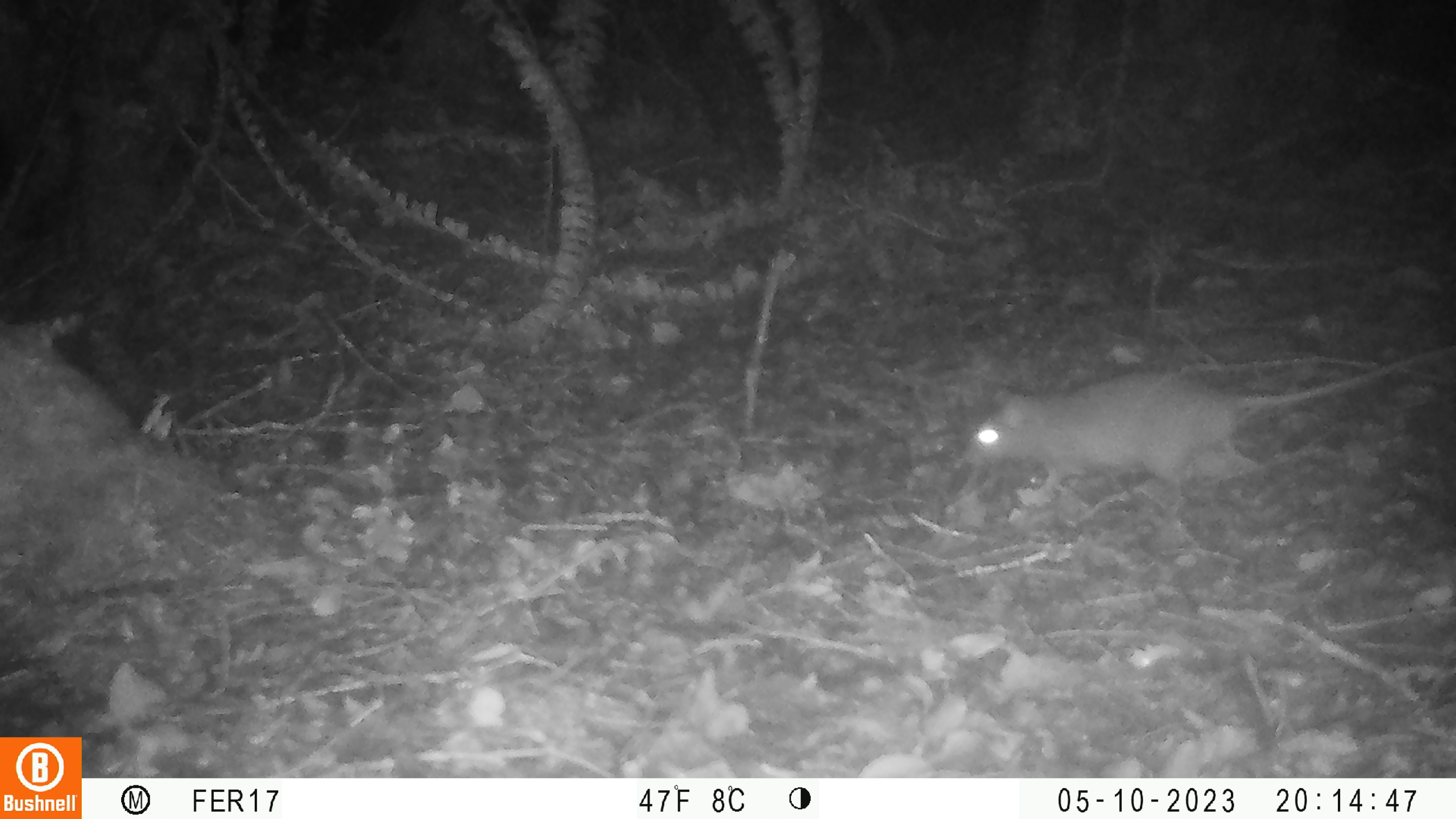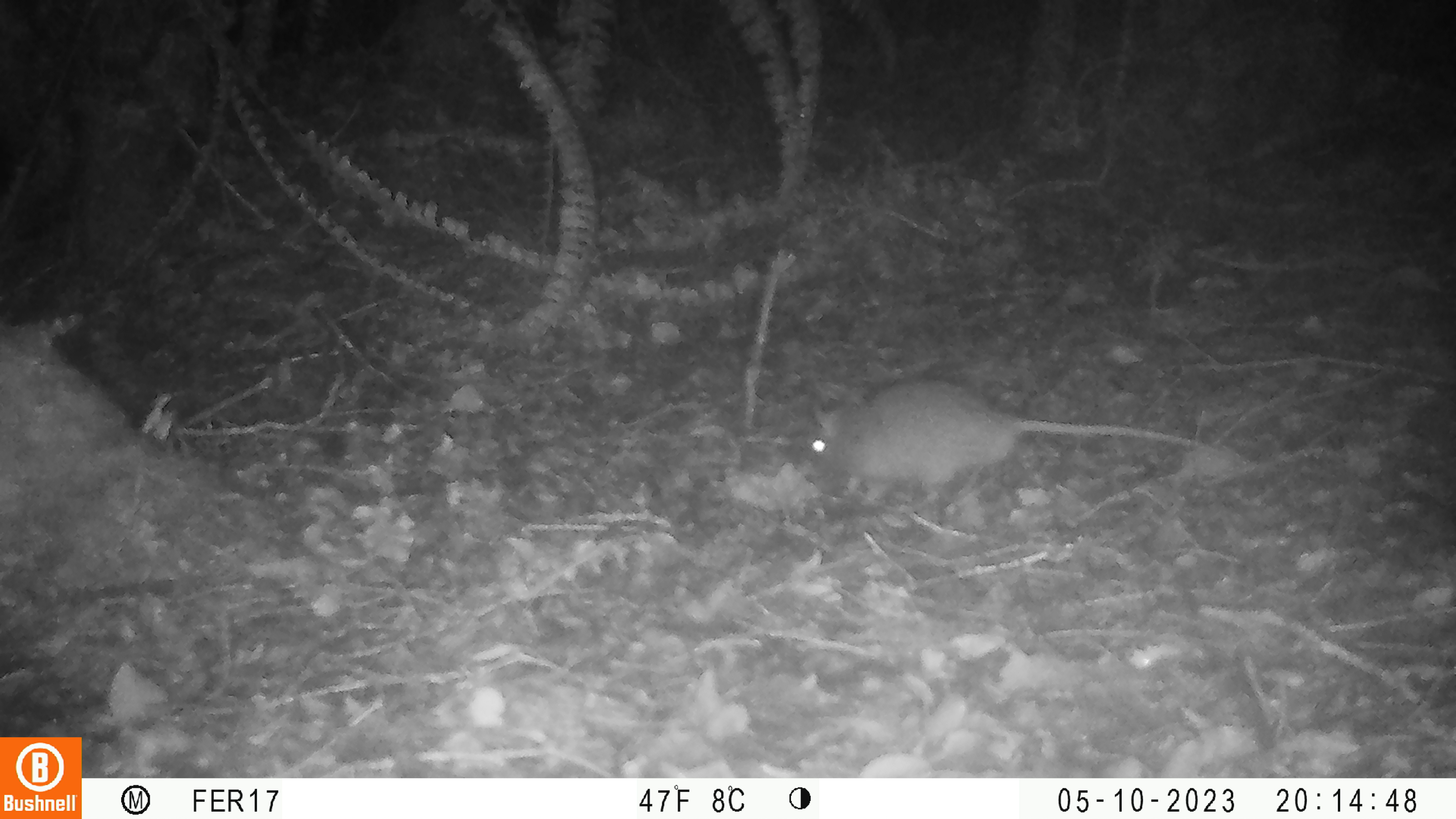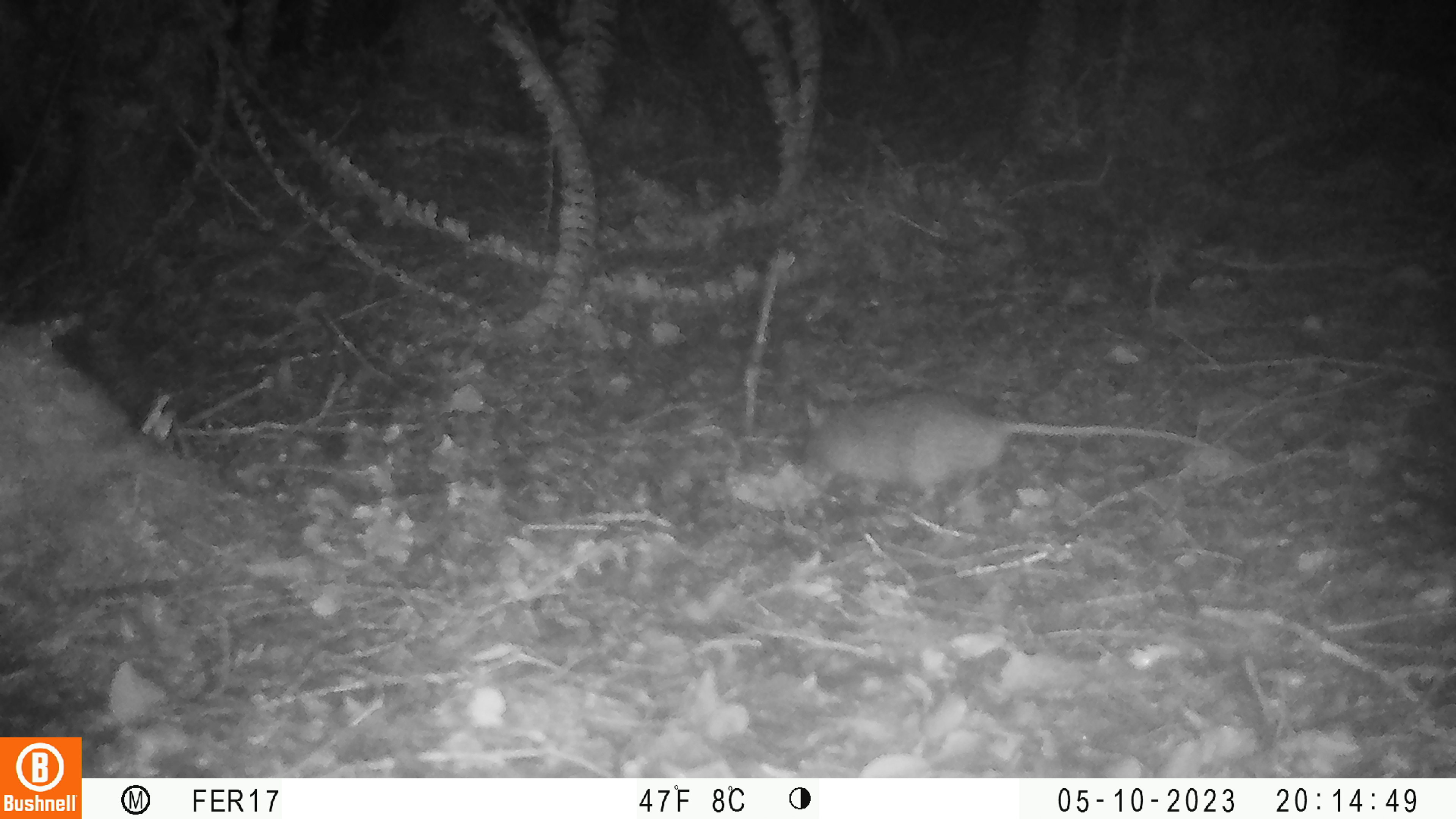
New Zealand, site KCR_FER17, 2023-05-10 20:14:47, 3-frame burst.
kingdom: Animalia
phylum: Chordata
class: Mammalia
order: Rodentia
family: Muridae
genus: Rattus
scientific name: Rattus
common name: rat